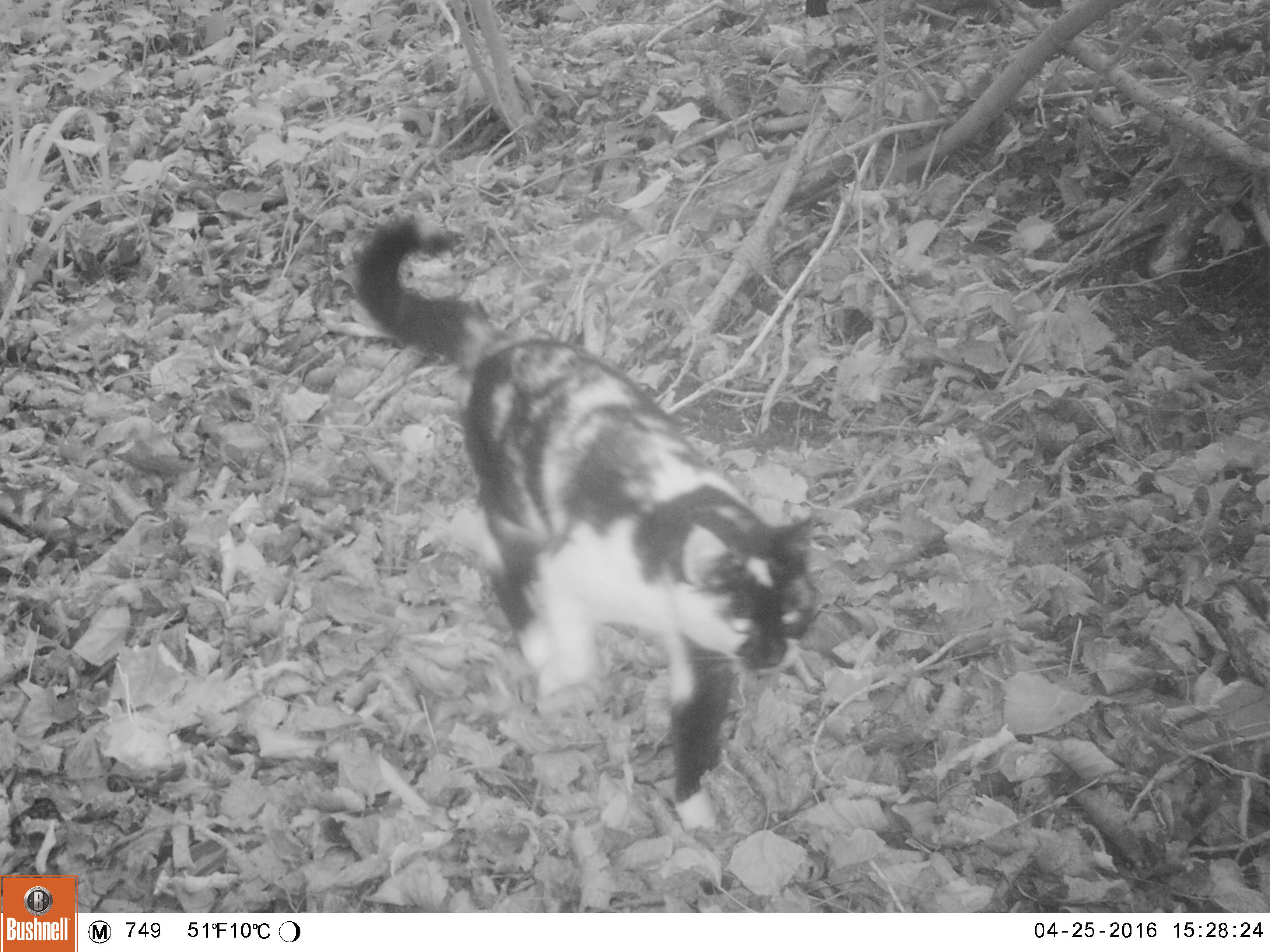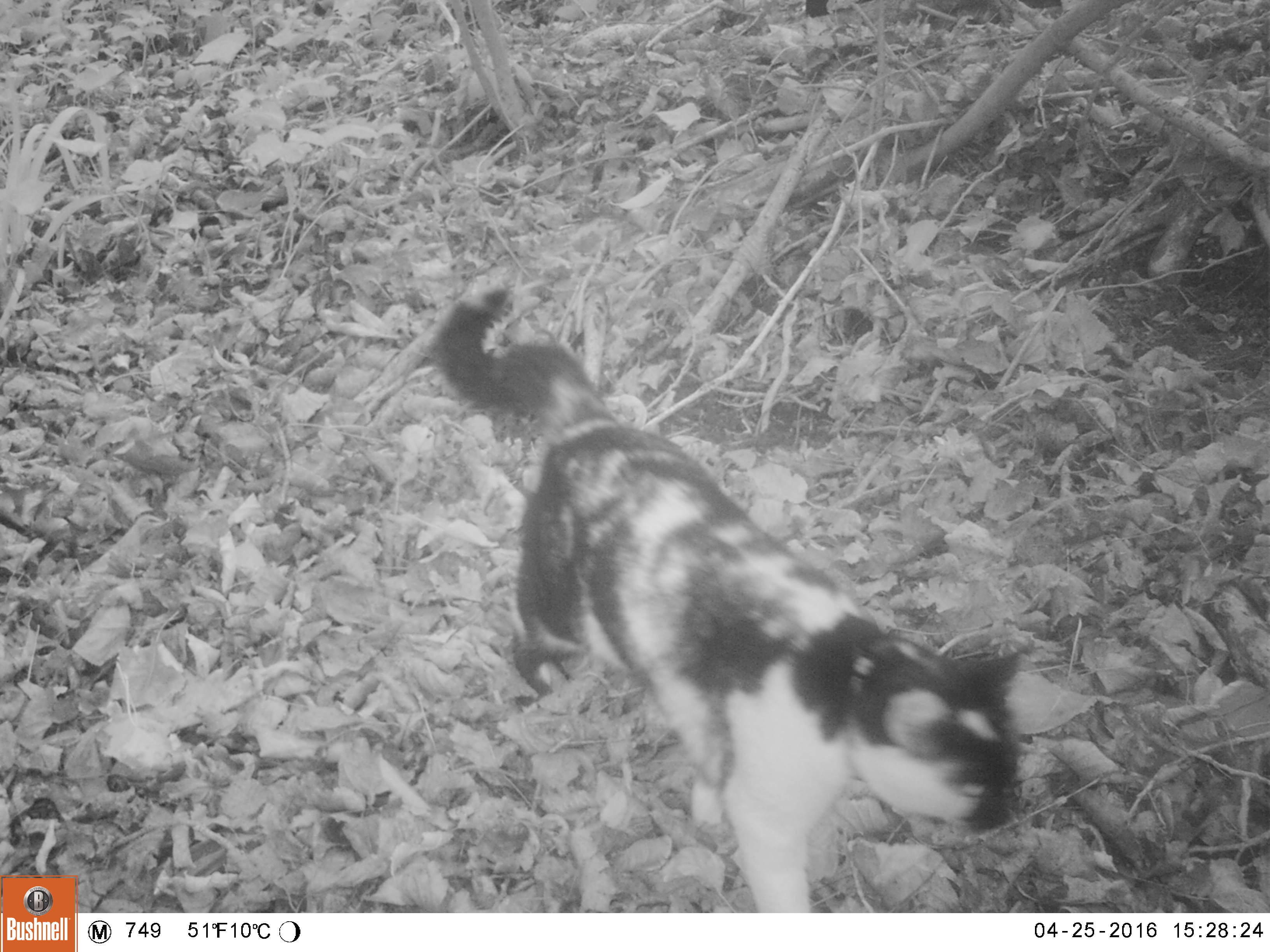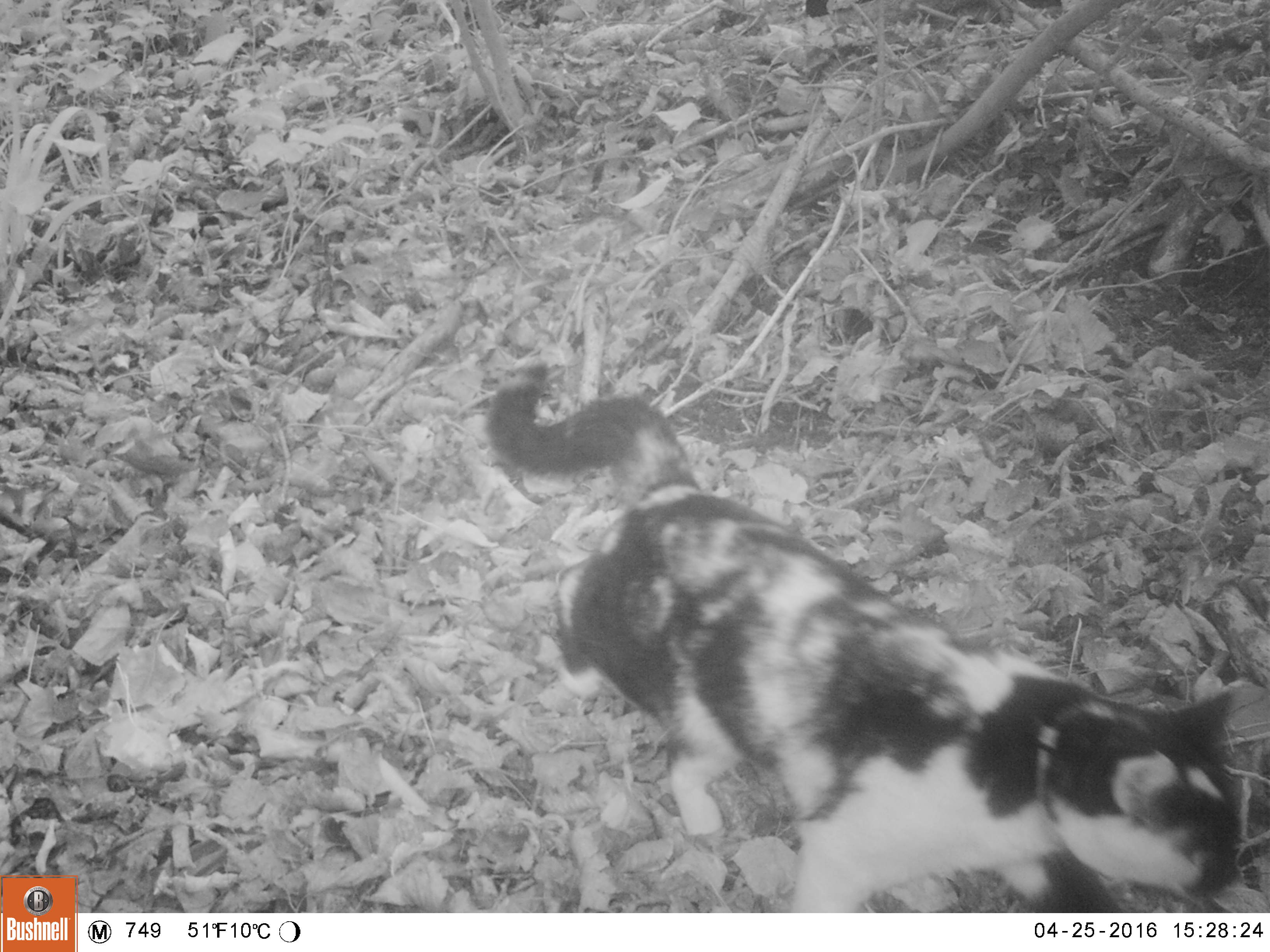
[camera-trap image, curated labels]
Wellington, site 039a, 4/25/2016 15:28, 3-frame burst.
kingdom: Animalia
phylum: Chordata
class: Mammalia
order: Carnivora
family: Felidae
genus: Felis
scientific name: Felis catus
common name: cat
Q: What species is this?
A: Cat (Felis catus).